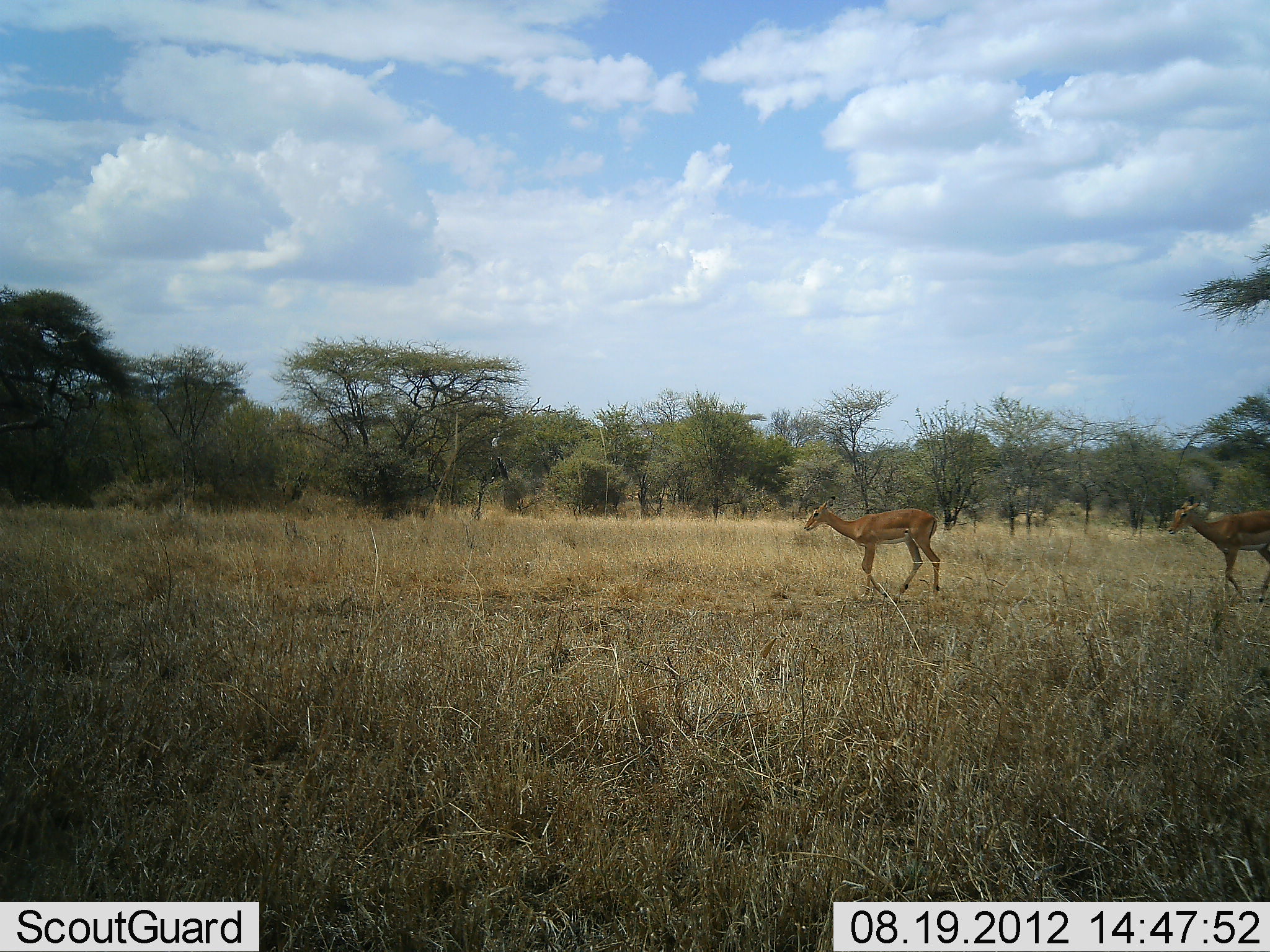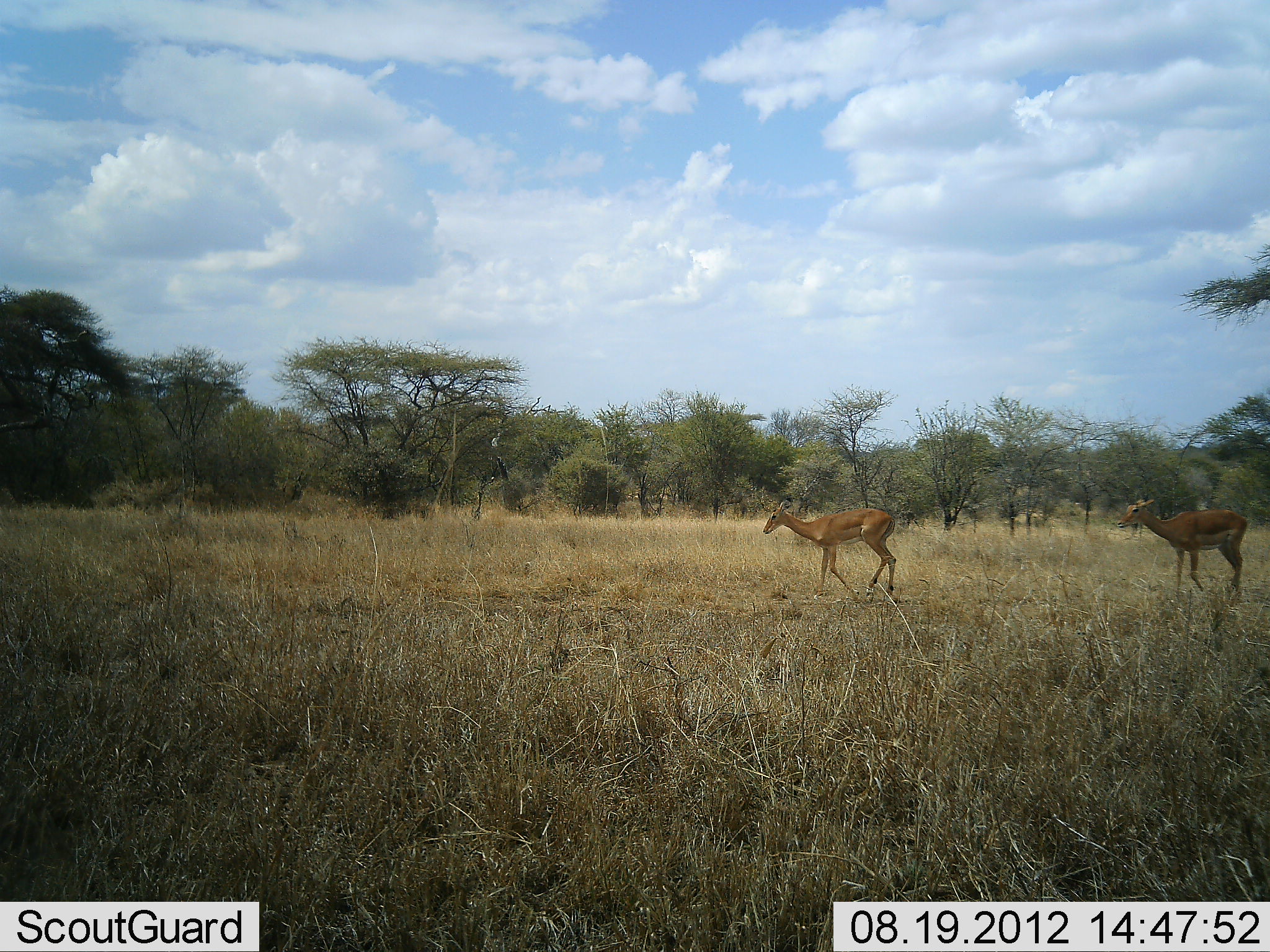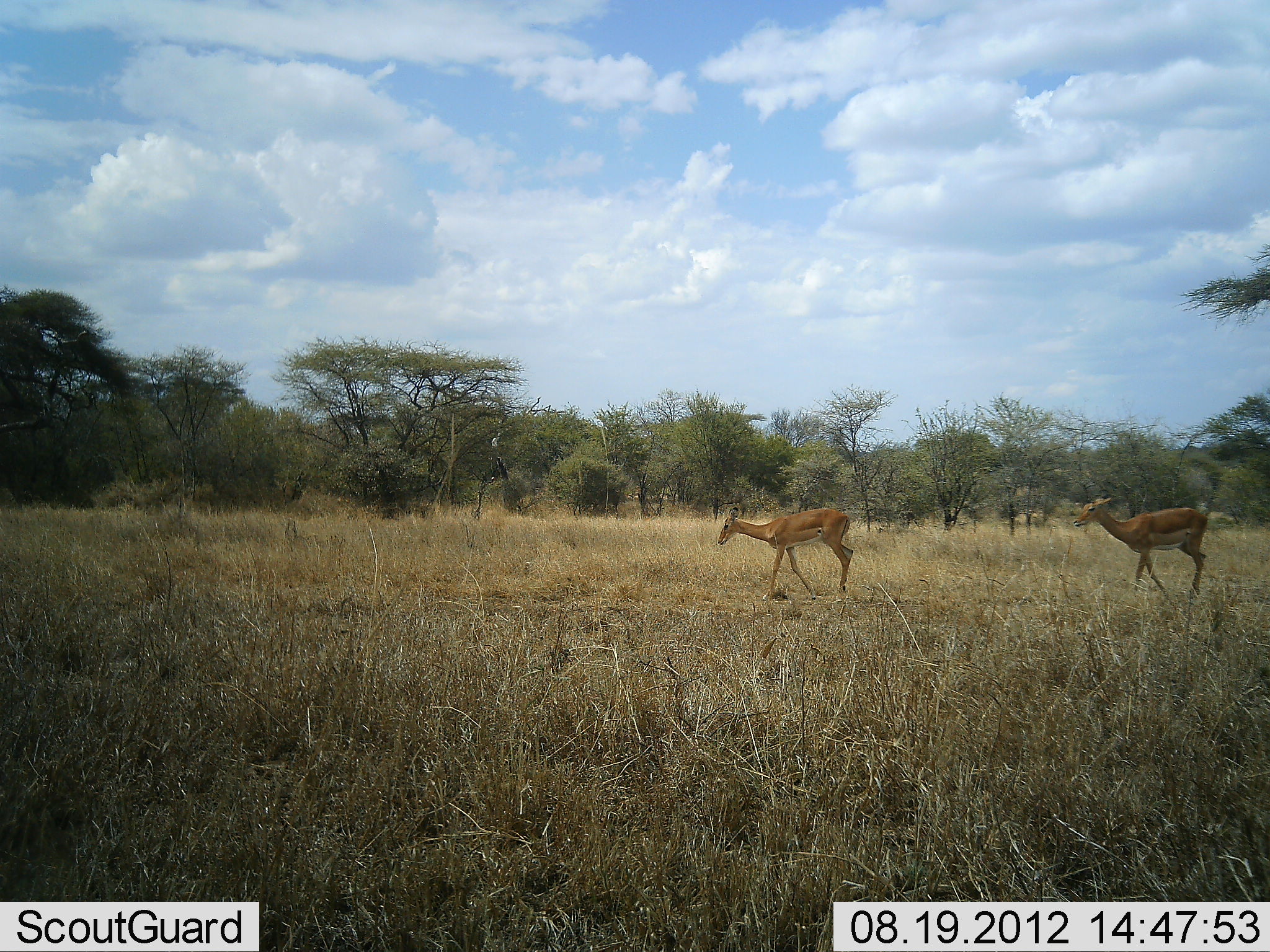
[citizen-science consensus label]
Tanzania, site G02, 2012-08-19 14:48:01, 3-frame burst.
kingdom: Animalia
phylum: Chordata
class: Mammalia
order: Artiodactyla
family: Bovidae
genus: Aepyceros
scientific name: Aepyceros melampus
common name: impala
Impala (Aepyceros melampus), count 2. Behavior (volunteer vote fractions): standing 0%, resting 0%, moving 100%, interacting 0%. Young present (vote fraction): 0%. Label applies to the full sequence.